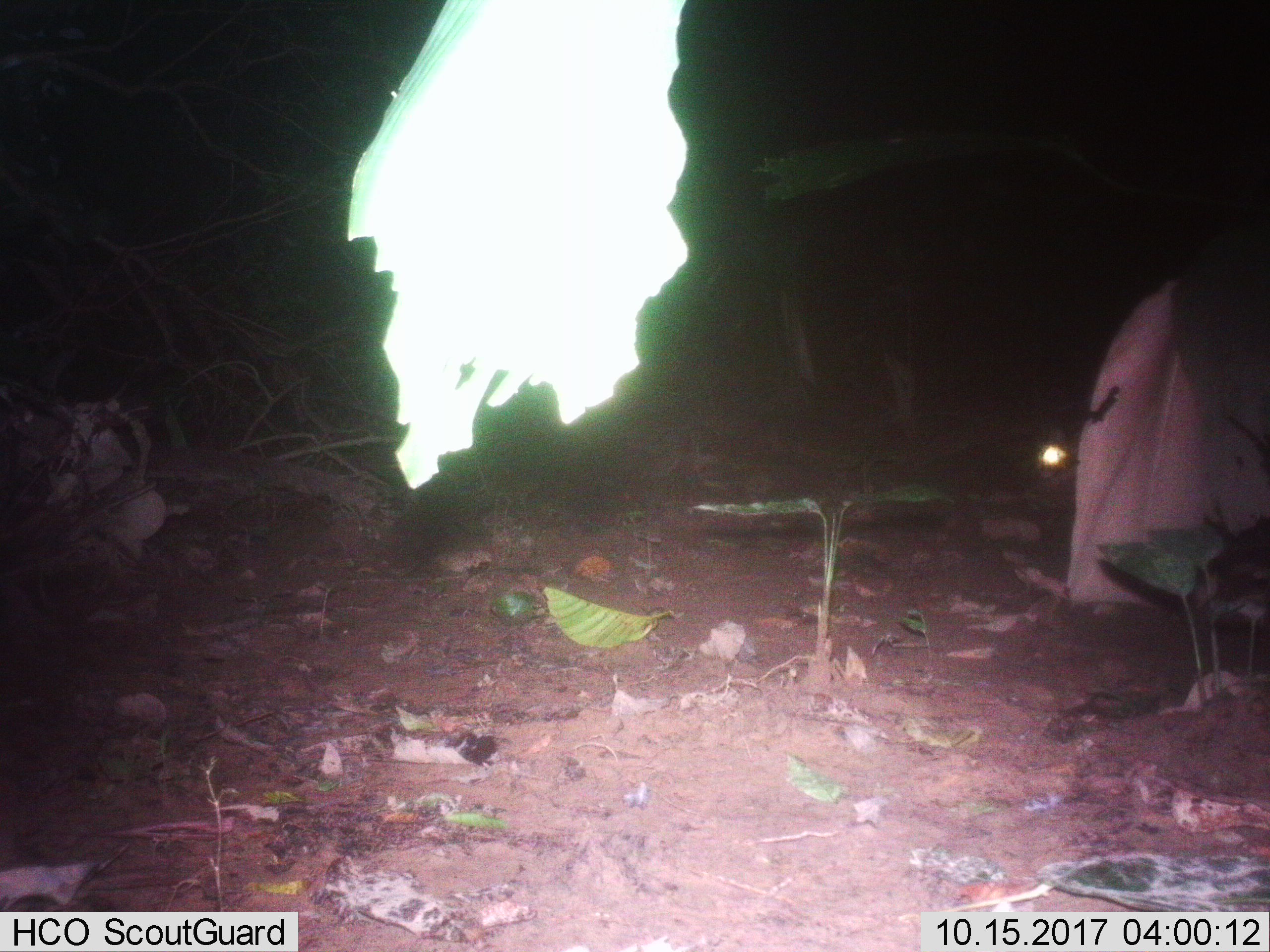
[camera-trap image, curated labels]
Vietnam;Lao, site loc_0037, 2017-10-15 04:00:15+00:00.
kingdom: Animalia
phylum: Chordata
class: Mammalia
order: Carnivora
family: Viverridae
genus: Viverra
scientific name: Viverra zibetha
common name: large indian civet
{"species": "large indian civet (Viverra zibetha)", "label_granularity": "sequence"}